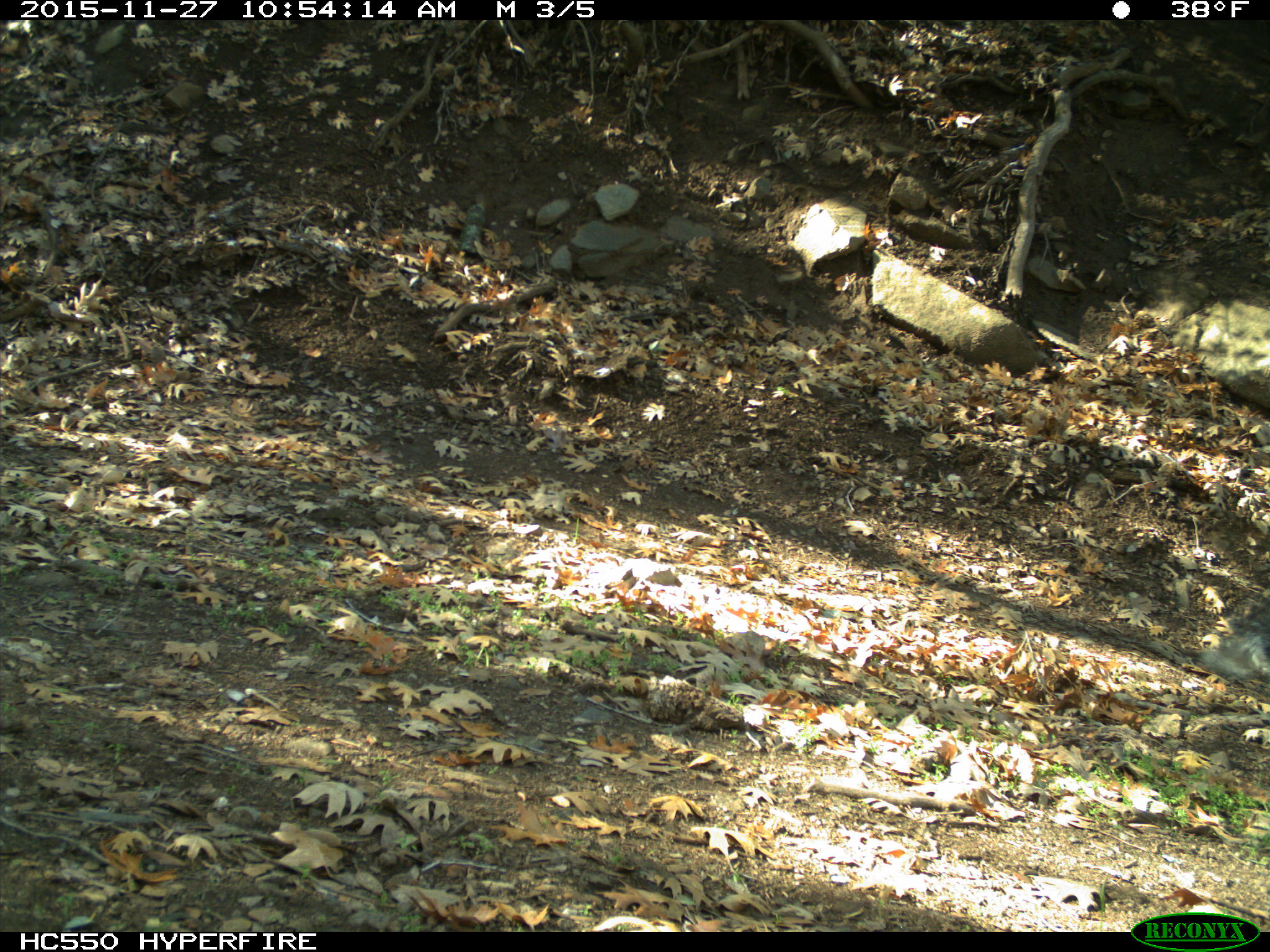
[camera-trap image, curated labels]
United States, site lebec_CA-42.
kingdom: Animalia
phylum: Chordata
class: Mammalia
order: Rodentia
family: Sciuridae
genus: Sciurus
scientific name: Sciurus carolinensis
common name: eastern gray squirrel